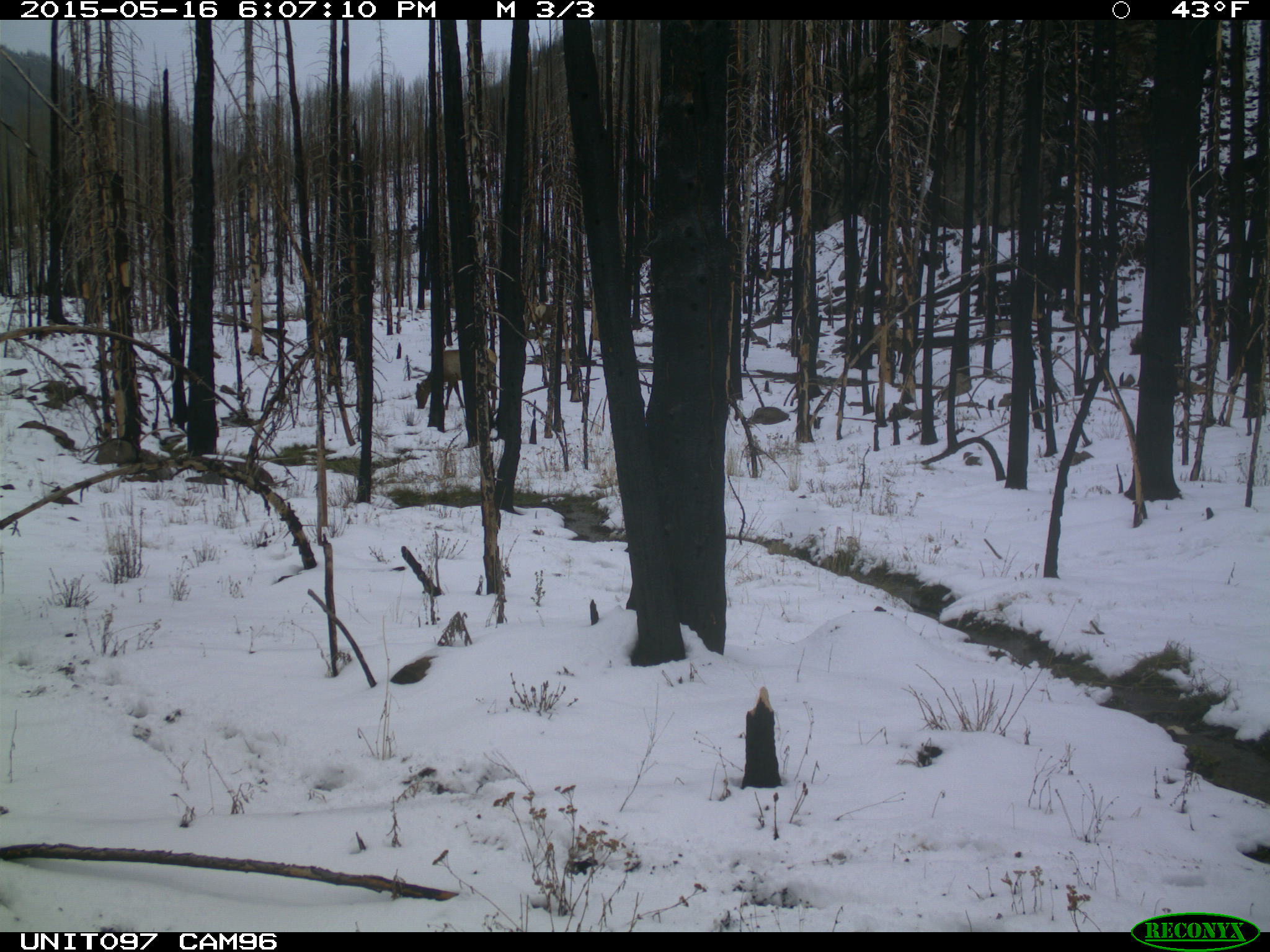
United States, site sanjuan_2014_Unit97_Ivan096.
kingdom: Animalia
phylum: Chordata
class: Mammalia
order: Artiodactyla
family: Cervidae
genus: Cervus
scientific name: Cervus elaphus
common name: red deer